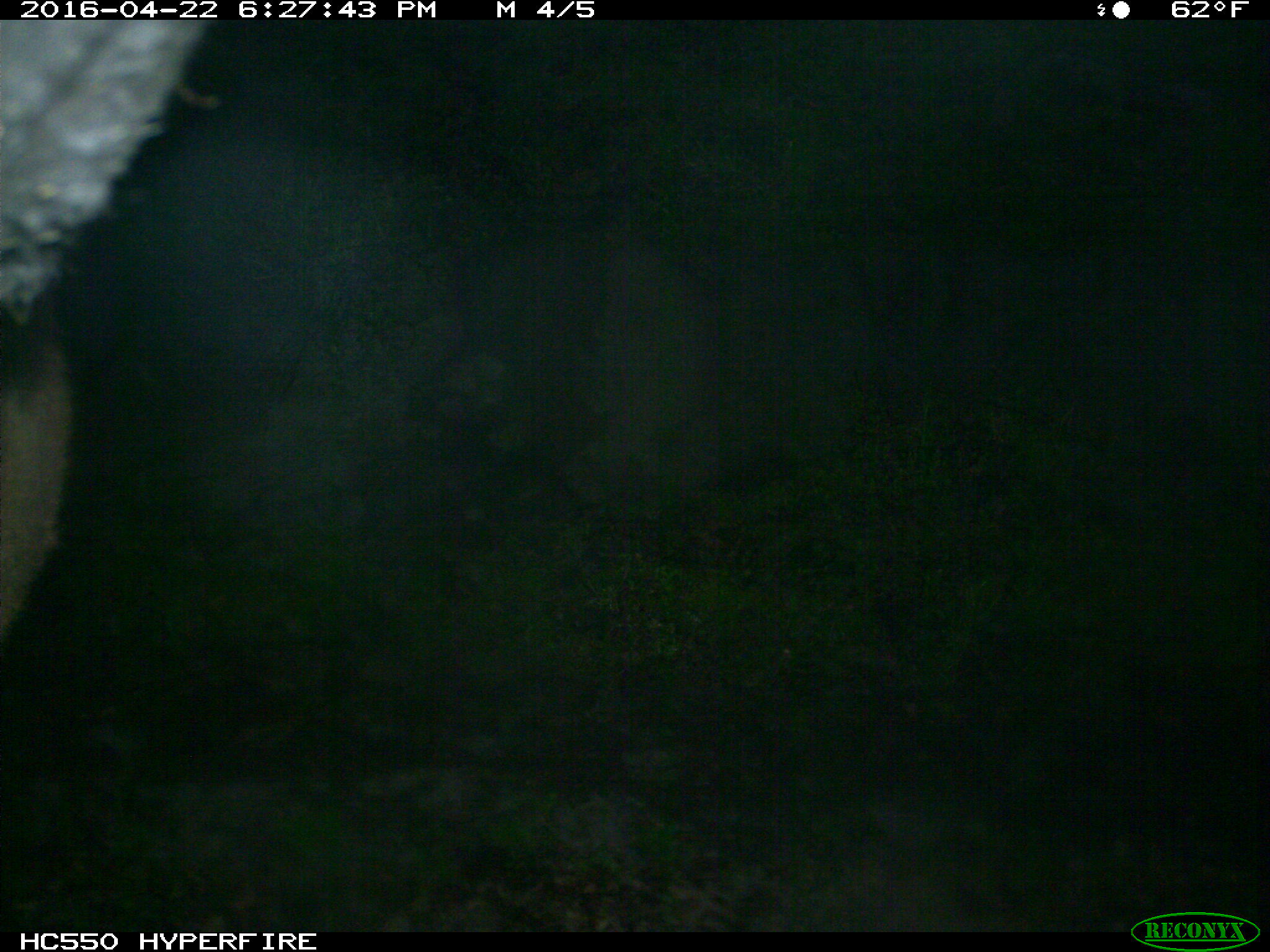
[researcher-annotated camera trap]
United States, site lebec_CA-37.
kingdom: Animalia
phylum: Chordata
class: Mammalia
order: Artiodactyla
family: Bovidae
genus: Bos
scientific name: Bos taurus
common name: domestic cow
Bos taurus (domestic cow).